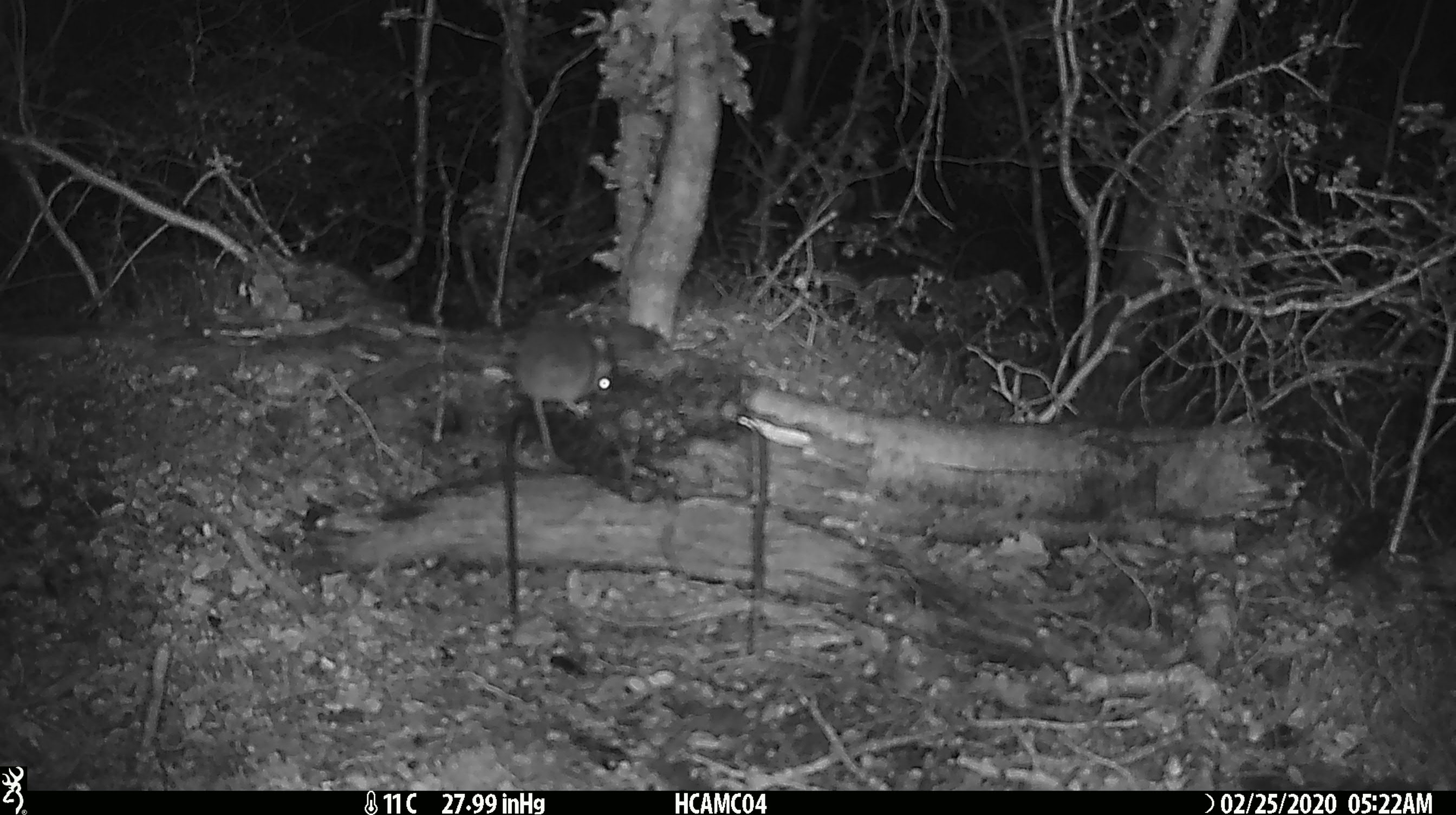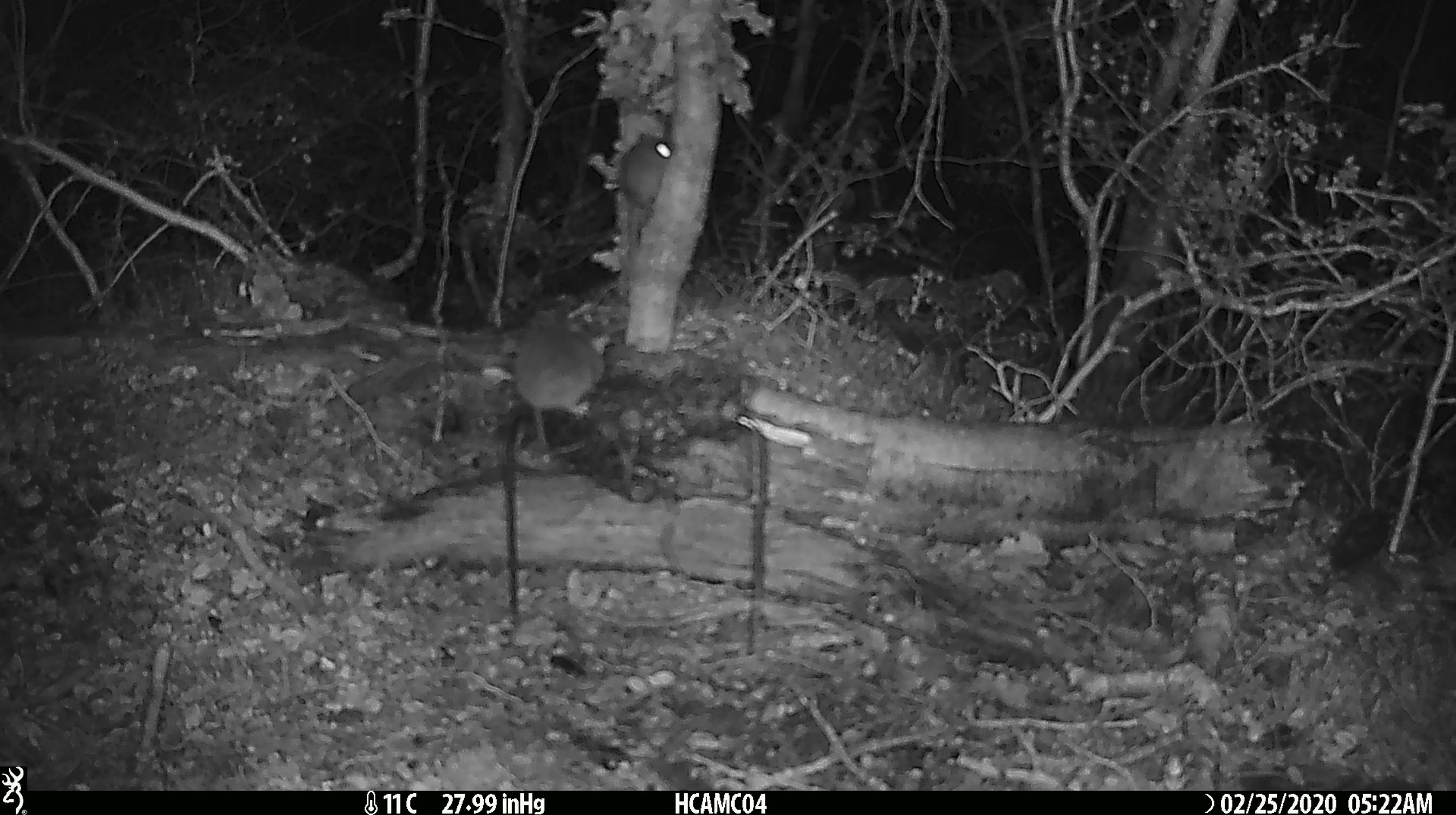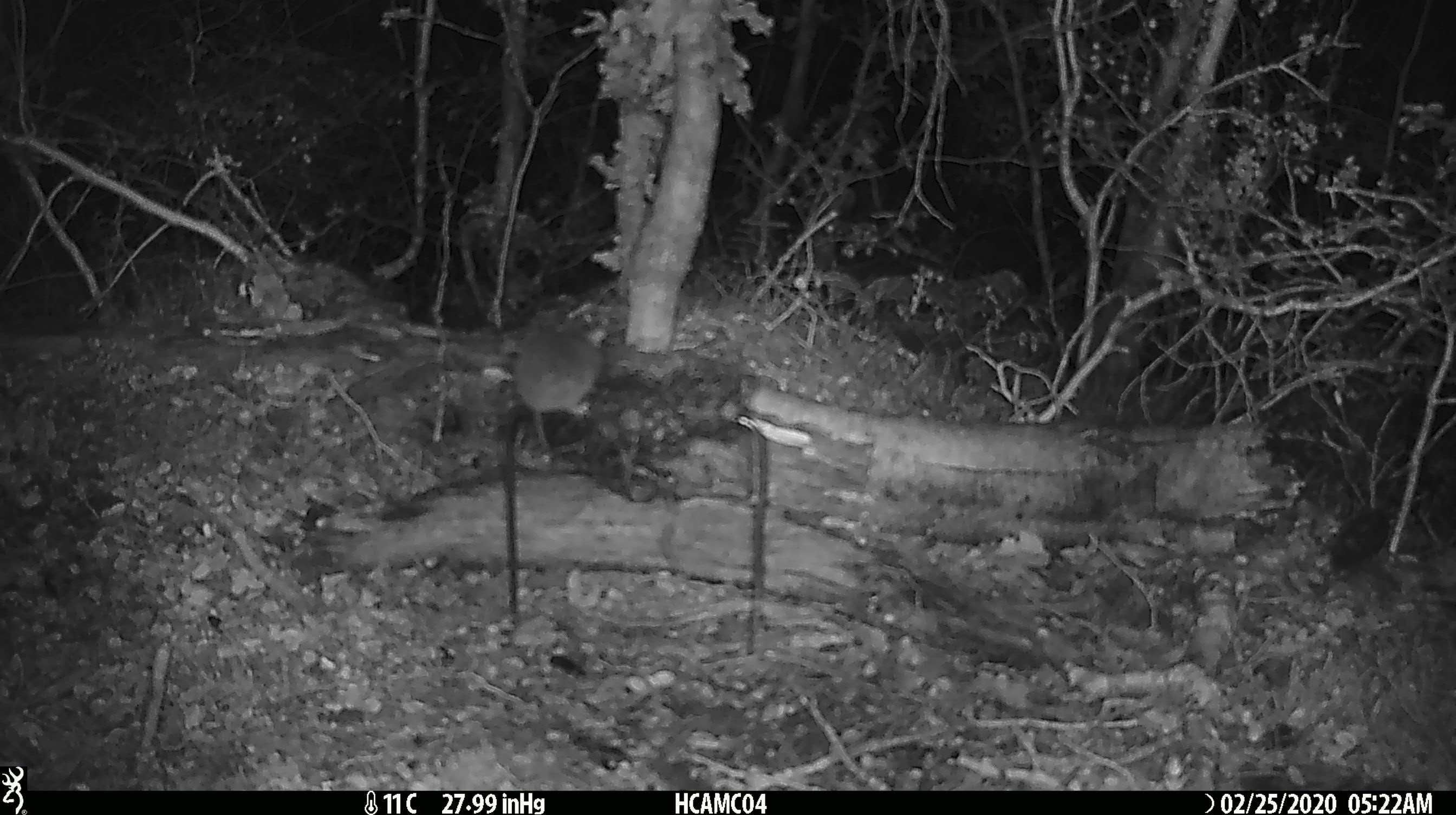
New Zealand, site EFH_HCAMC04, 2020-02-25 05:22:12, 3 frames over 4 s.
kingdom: Animalia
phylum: Chordata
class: Mammalia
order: Rodentia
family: Muridae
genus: Mus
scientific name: Mus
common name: mouse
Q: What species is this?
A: Mouse (Mus).